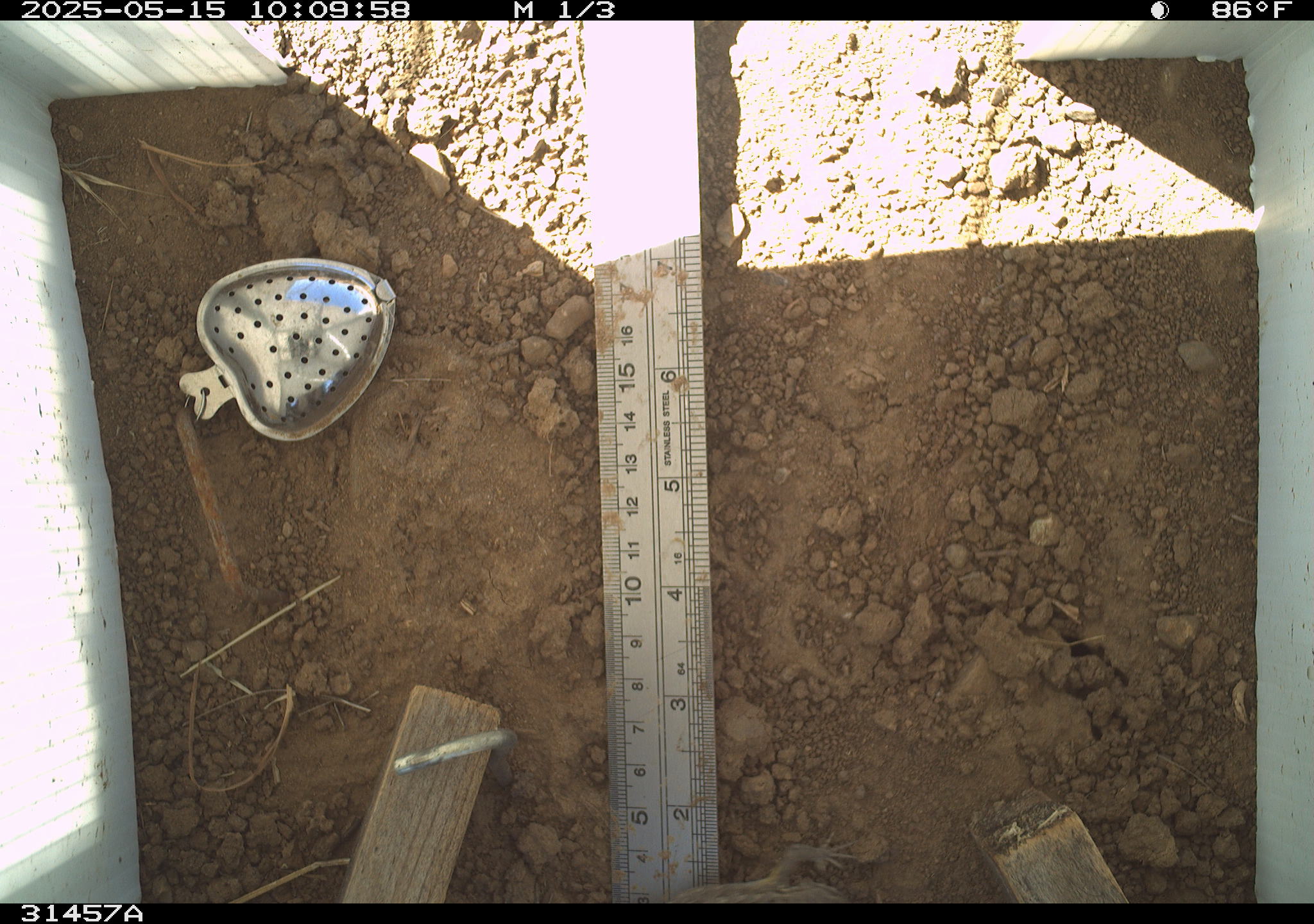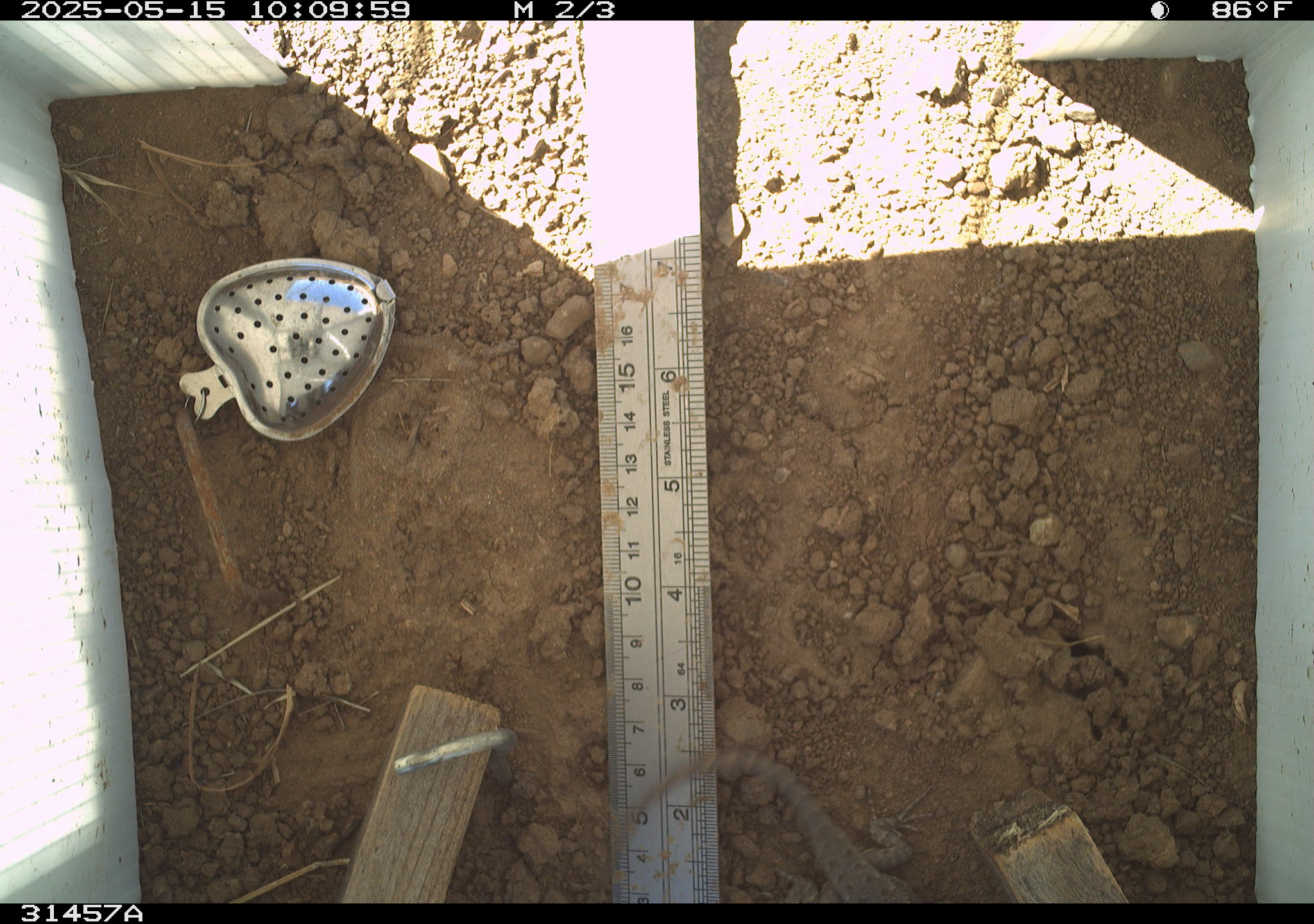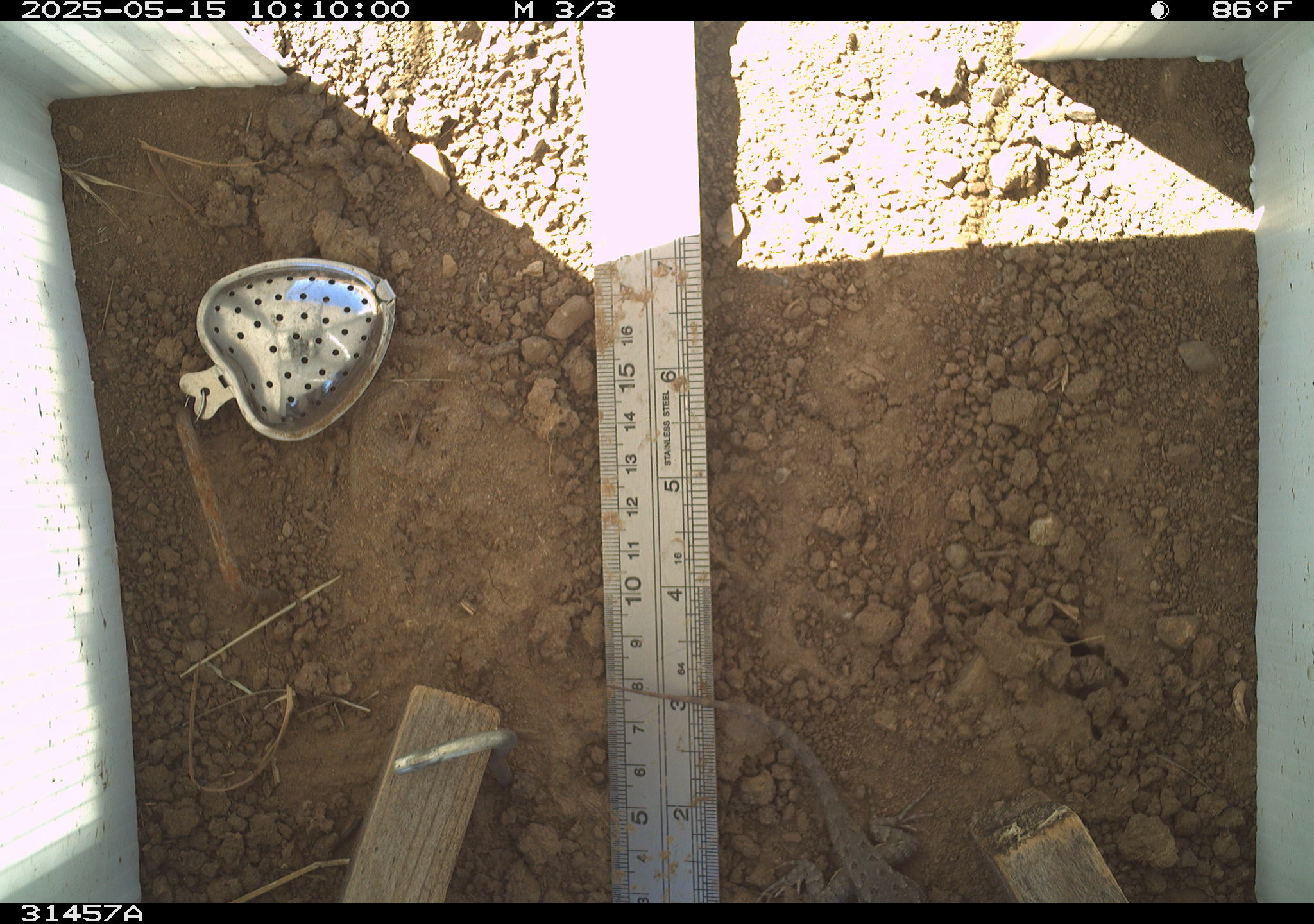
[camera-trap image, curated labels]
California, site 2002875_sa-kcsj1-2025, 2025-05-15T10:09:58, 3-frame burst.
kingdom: Animalia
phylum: Chordata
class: Reptilia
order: Squamata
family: Phrynosomatidae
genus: Sceloporus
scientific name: Sceloporus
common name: spiny lizards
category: sceloporus species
Sceloporus species (spiny lizards) (Sceloporus).